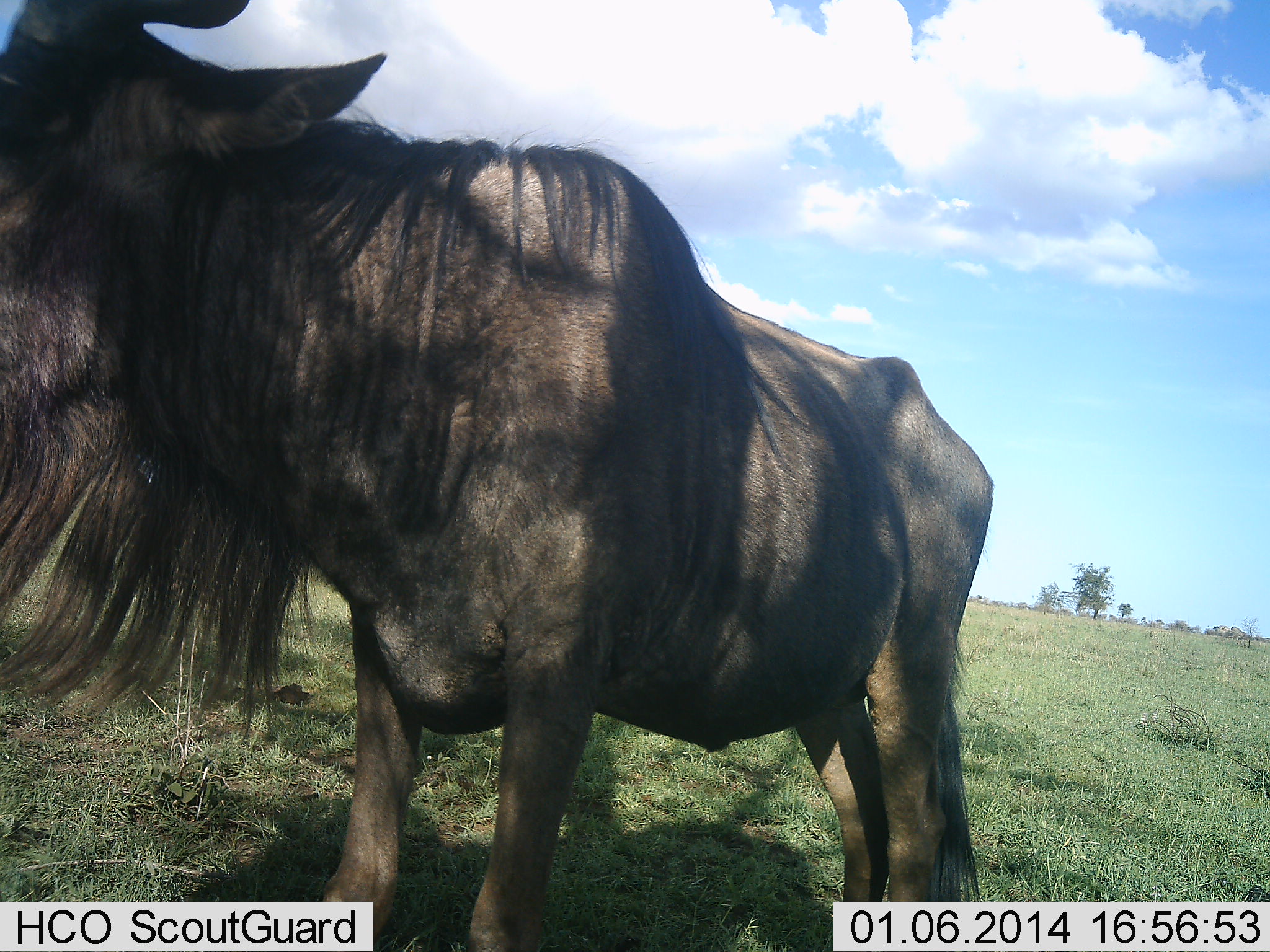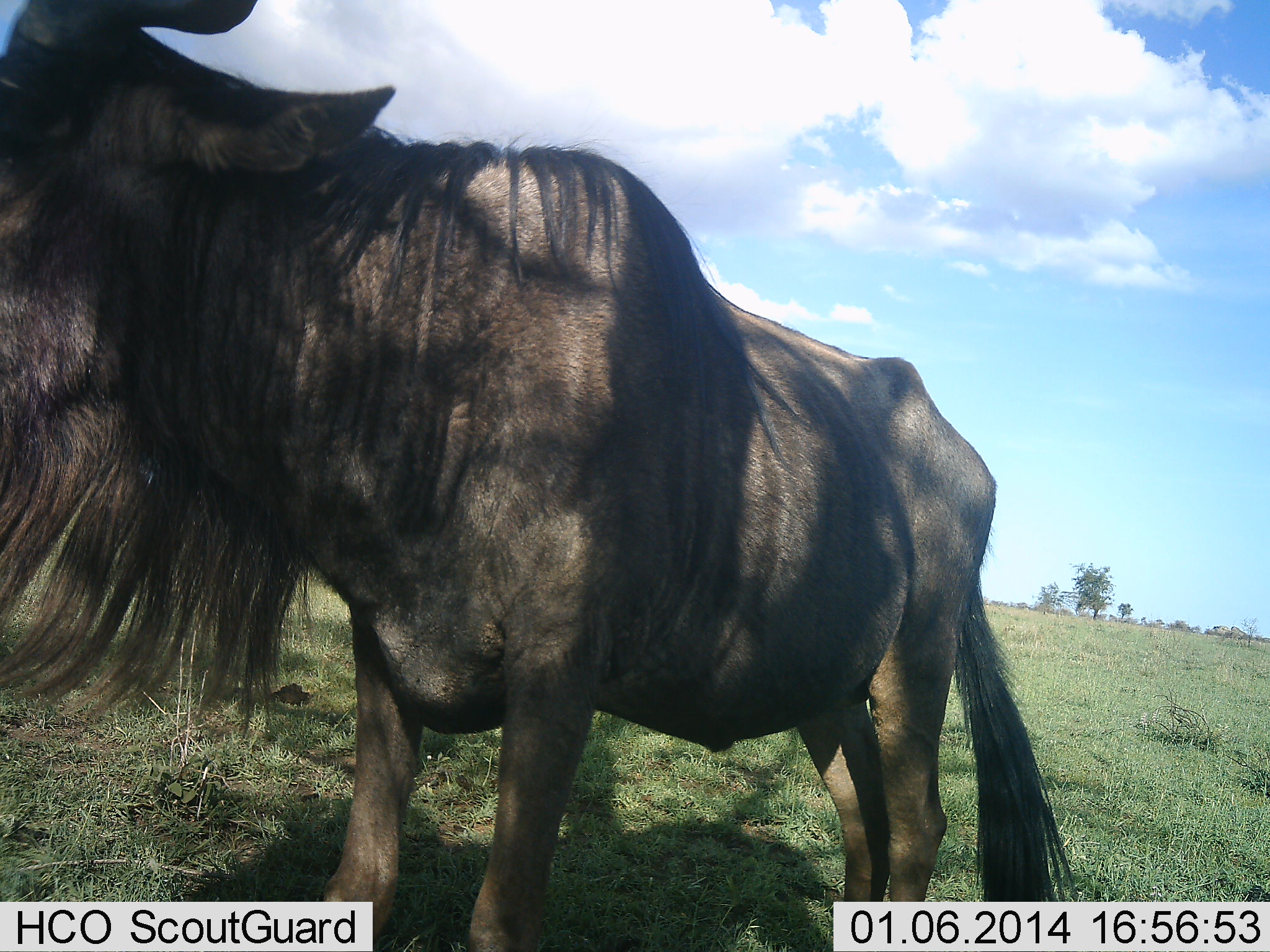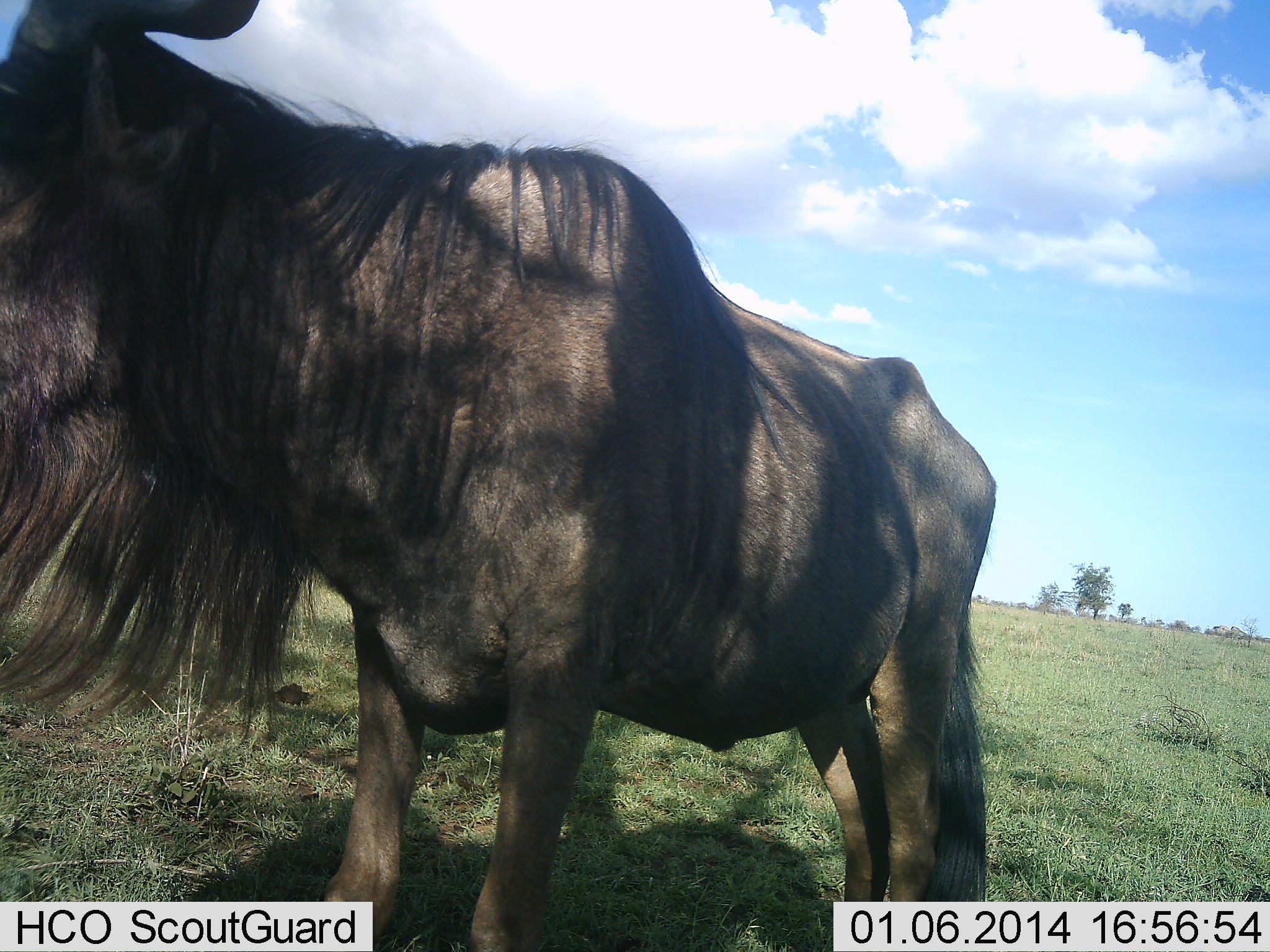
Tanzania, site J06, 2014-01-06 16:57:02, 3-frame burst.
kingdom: Animalia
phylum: Chordata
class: Mammalia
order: Artiodactyla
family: Bovidae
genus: Connochaetes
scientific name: Connochaetes taurinus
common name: blue wildebeest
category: wildebeest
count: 1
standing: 100%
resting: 10%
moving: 10%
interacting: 0%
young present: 0%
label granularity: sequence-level